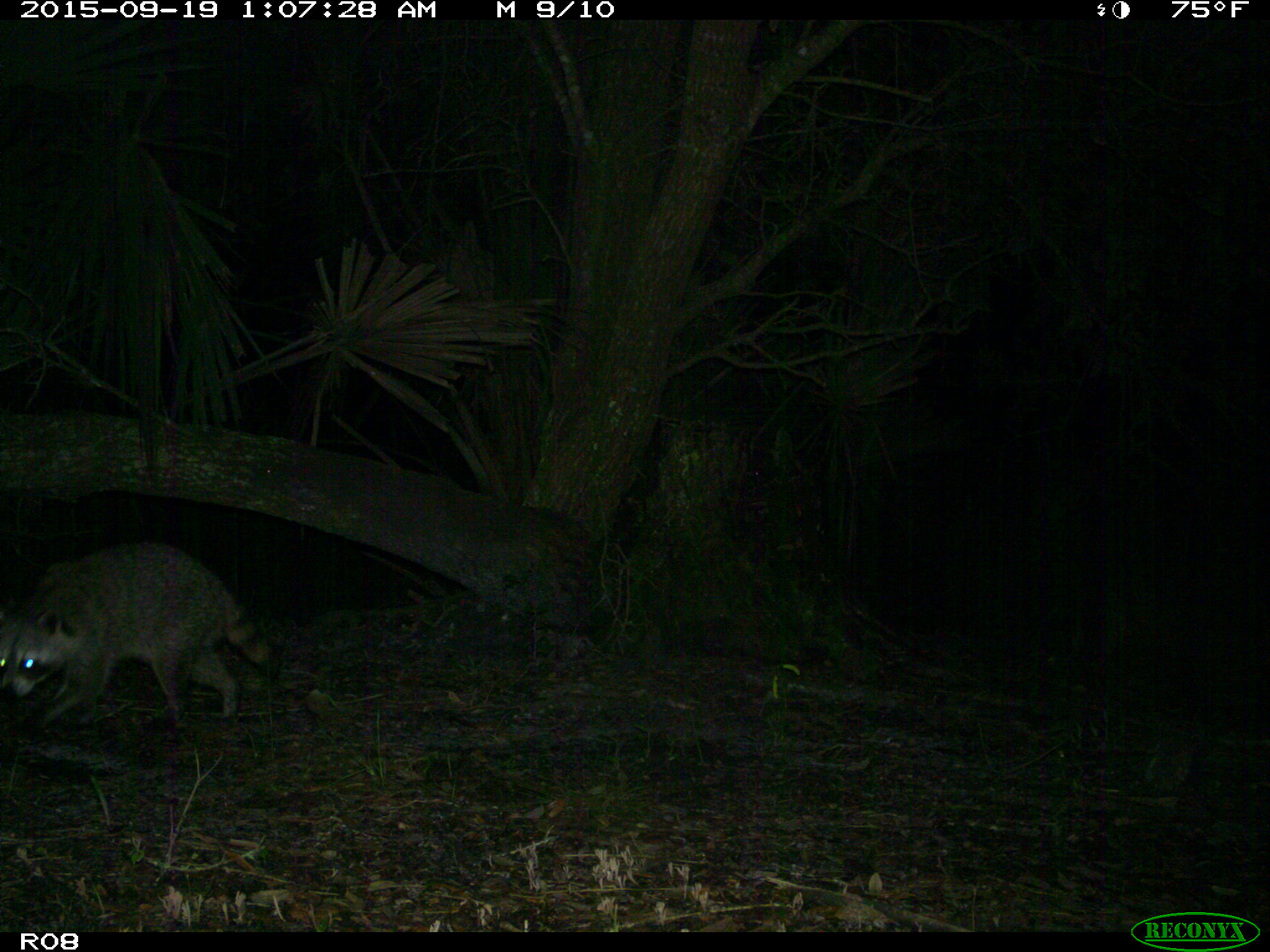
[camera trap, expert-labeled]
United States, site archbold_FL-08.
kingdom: Animalia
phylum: Chordata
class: Mammalia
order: Carnivora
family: Procyonidae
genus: Procyon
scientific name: Procyon lotor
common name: common raccoon